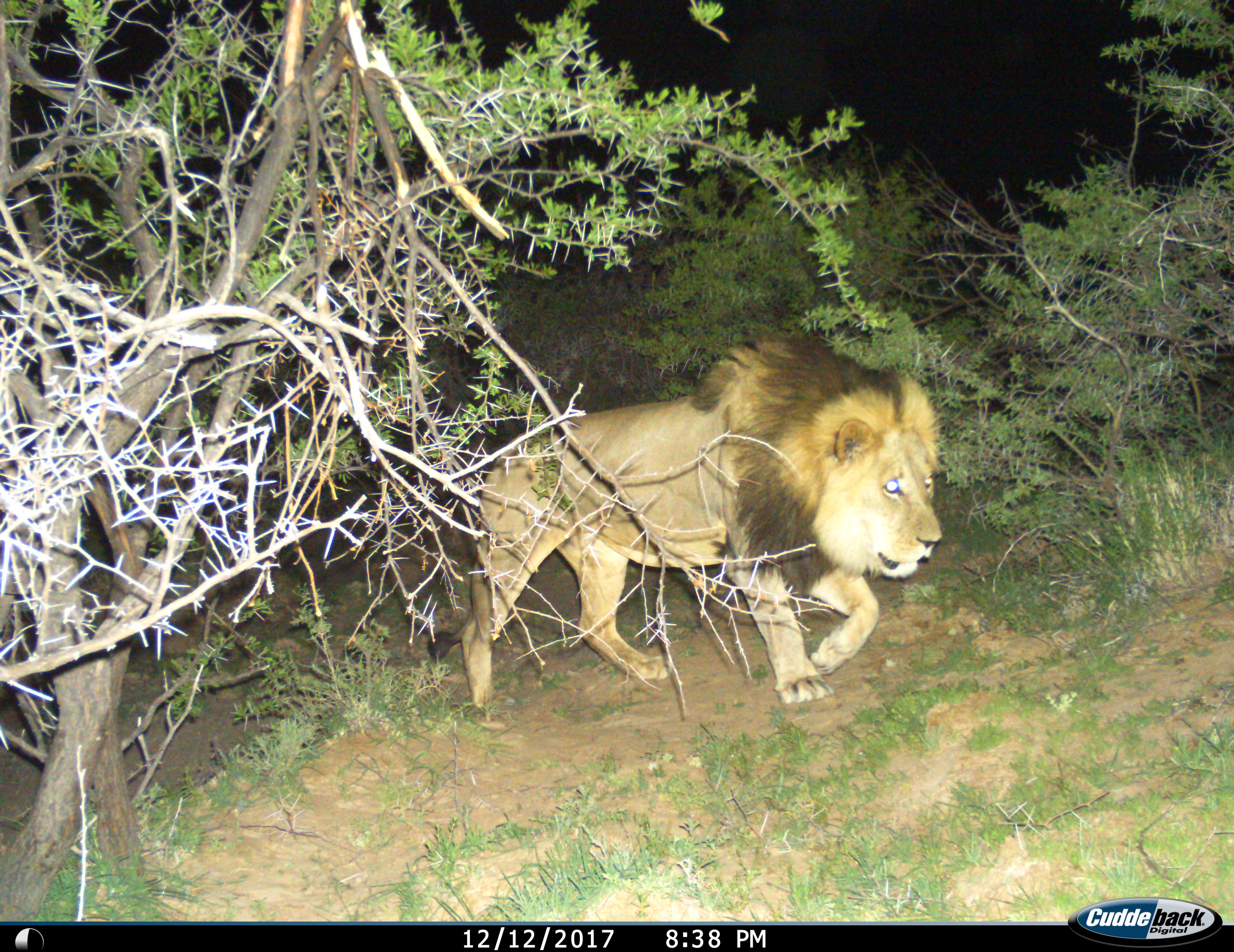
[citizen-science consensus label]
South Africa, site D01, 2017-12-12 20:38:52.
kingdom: Animalia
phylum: Chordata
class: Mammalia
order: Carnivora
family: Felidae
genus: Panthera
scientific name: Panthera leo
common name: male lion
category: lionmale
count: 1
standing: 10%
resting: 0%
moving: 90%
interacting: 0%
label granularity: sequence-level